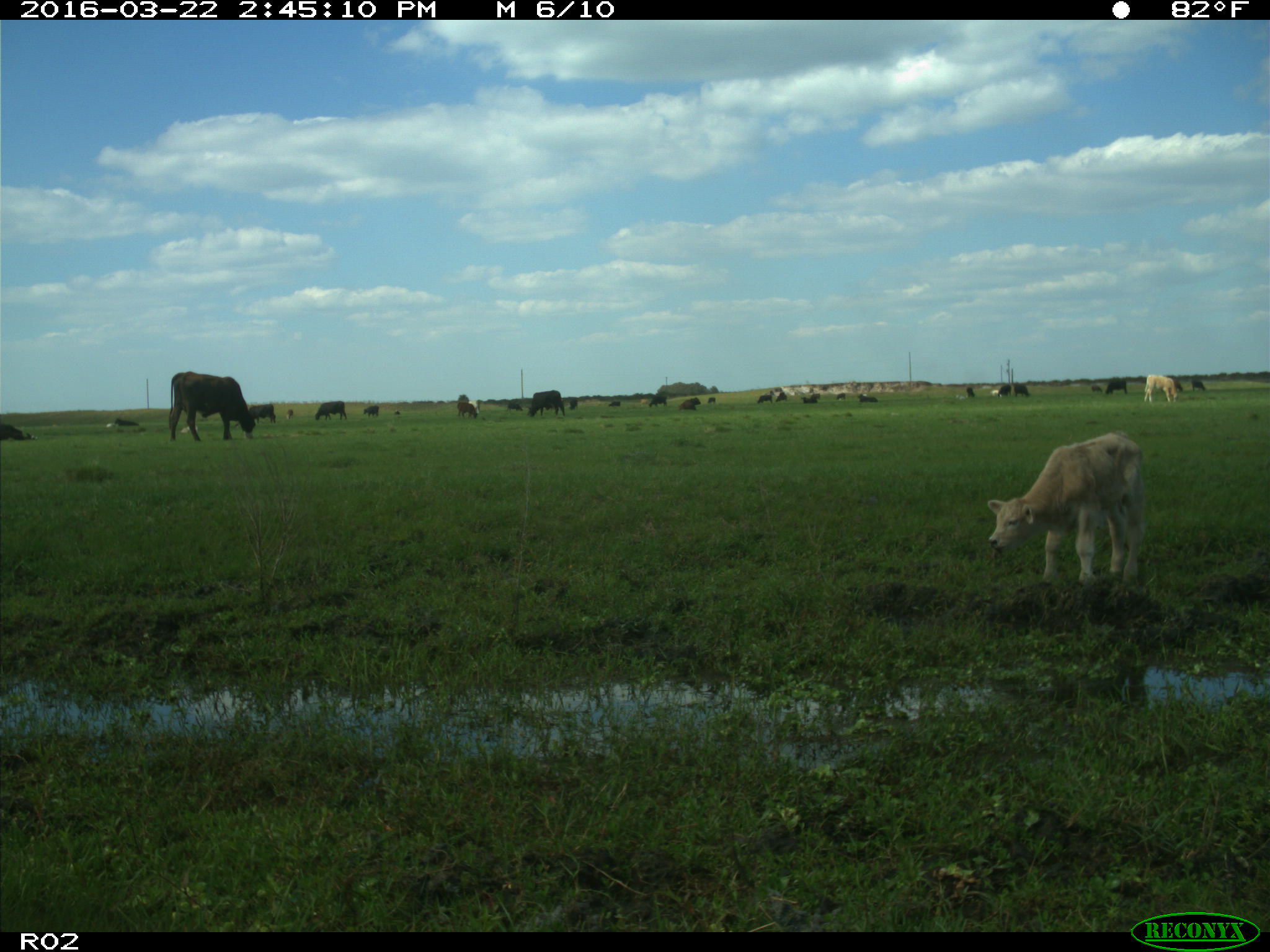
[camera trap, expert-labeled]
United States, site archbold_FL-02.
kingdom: Animalia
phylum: Chordata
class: Mammalia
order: Artiodactyla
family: Bovidae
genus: Bos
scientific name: Bos taurus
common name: domestic cow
Bos taurus (domestic cow).